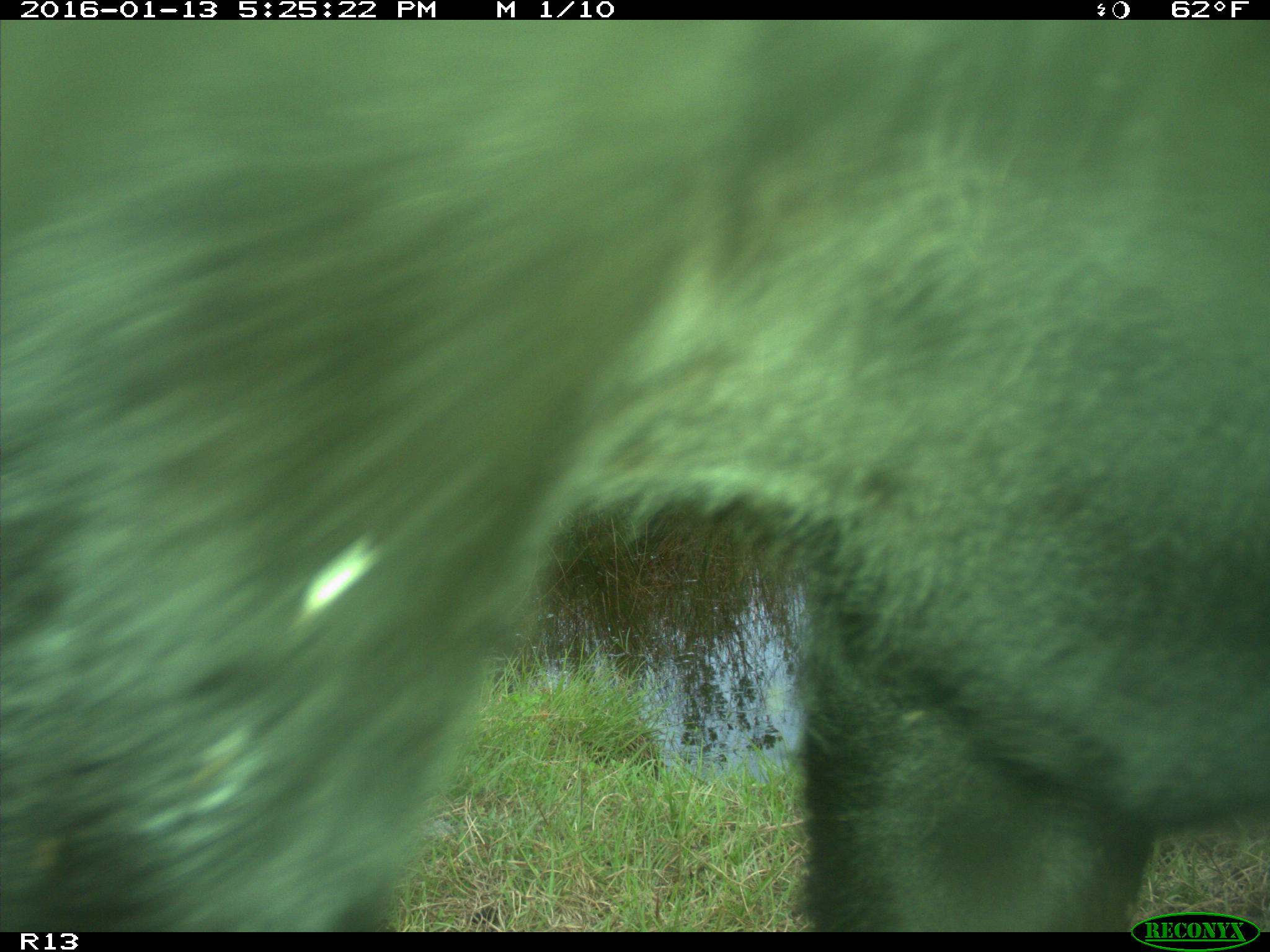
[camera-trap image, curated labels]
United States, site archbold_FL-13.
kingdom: Animalia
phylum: Chordata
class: Mammalia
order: Artiodactyla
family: Bovidae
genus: Bos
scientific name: Bos taurus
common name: domestic cow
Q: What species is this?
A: Bos taurus (domestic cow).